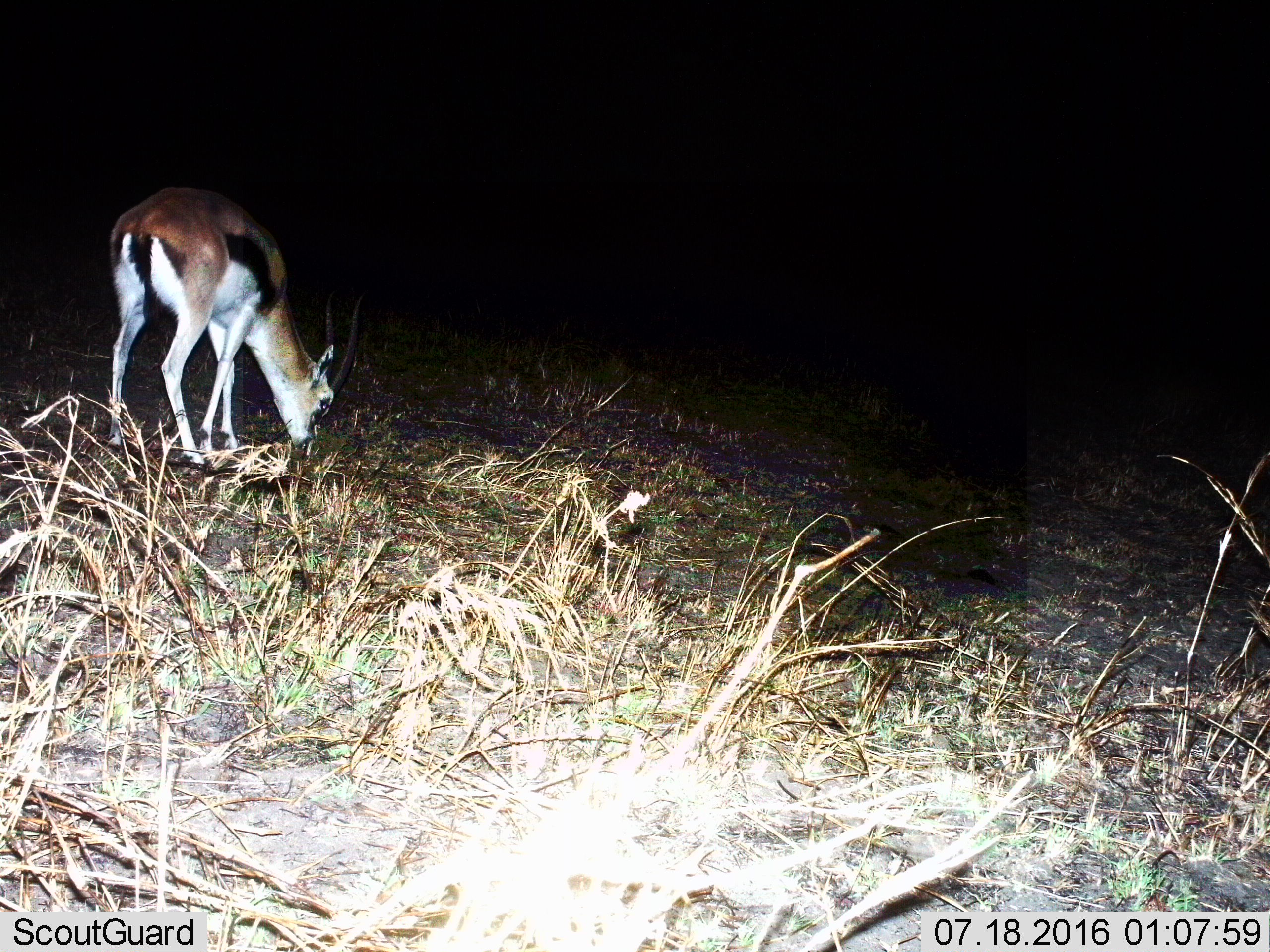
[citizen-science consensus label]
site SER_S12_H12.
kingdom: Animalia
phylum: Chordata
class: Mammalia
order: Artiodactyla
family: Bovidae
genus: Eudorcas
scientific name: Eudorcas thomsonii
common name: thomson's gazelle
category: gazellethomsons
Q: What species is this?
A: Gazellethomsons (thomson's gazelle) (Eudorcas thomsonii).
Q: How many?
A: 1.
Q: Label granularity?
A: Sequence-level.